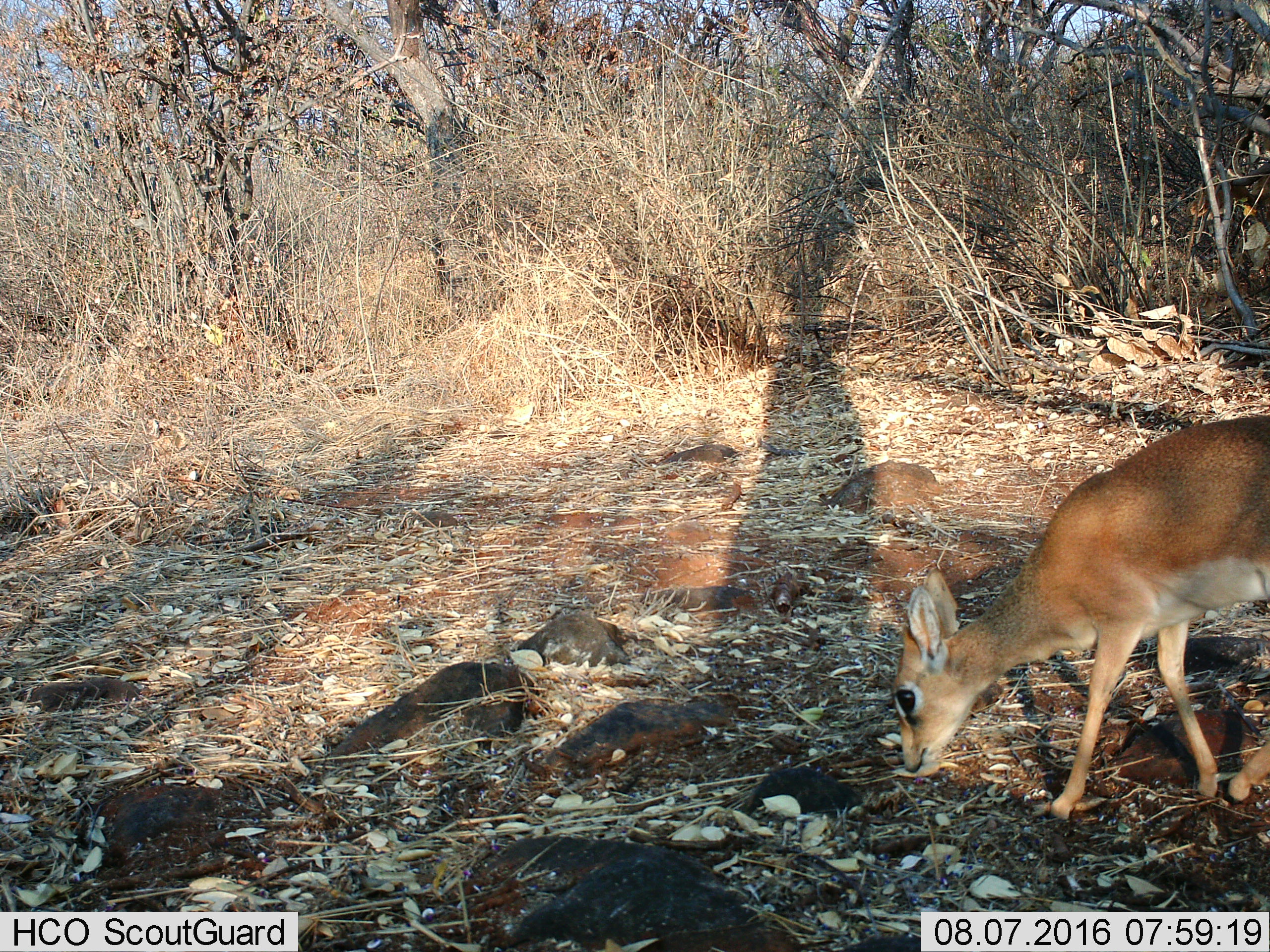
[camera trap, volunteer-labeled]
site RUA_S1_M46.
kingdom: Animalia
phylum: Chordata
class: Mammalia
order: Artiodactyla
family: Bovidae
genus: Madoqua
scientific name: Madoqua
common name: dik-dik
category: dikdik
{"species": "dikdik (dik-dik) (Madoqua)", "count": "1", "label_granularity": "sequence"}